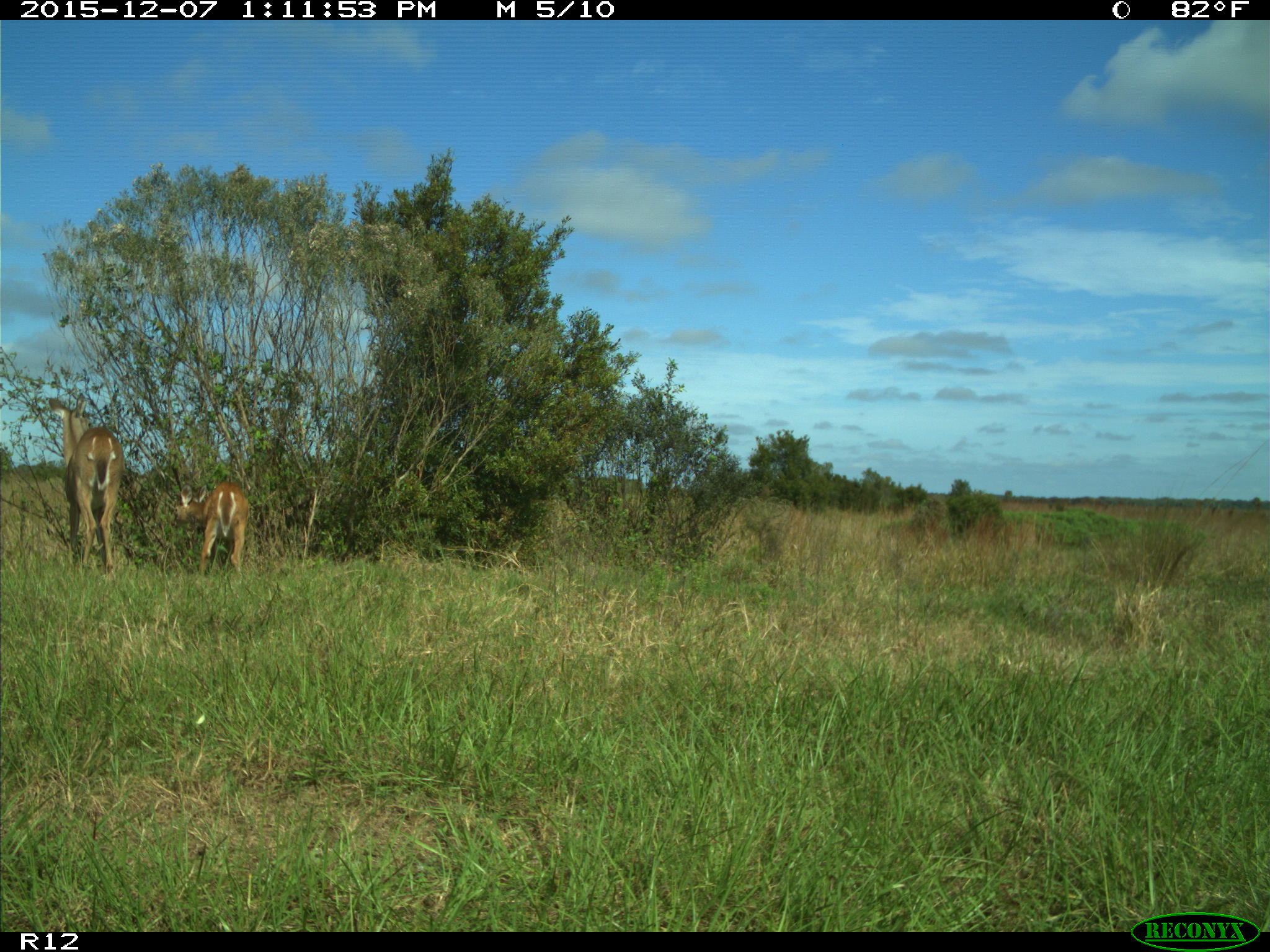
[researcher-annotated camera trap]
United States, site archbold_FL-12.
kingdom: Animalia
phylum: Chordata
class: Mammalia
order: Artiodactyla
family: Cervidae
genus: Odocoileus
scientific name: Odocoileus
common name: deer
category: unidentified deer